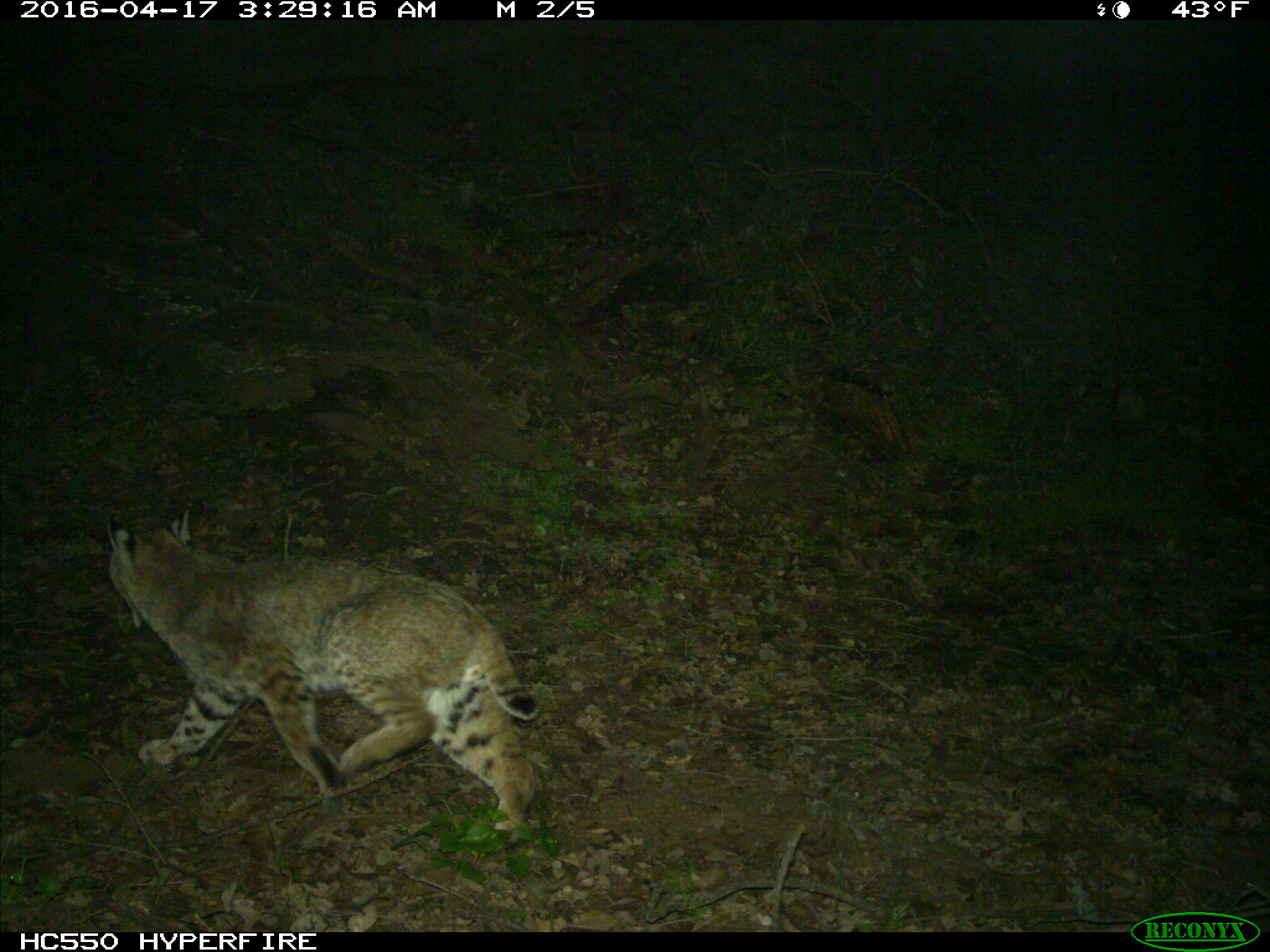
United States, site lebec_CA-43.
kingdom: Animalia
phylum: Chordata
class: Mammalia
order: Carnivora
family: Felidae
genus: Lynx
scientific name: Lynx rufus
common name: bobcat